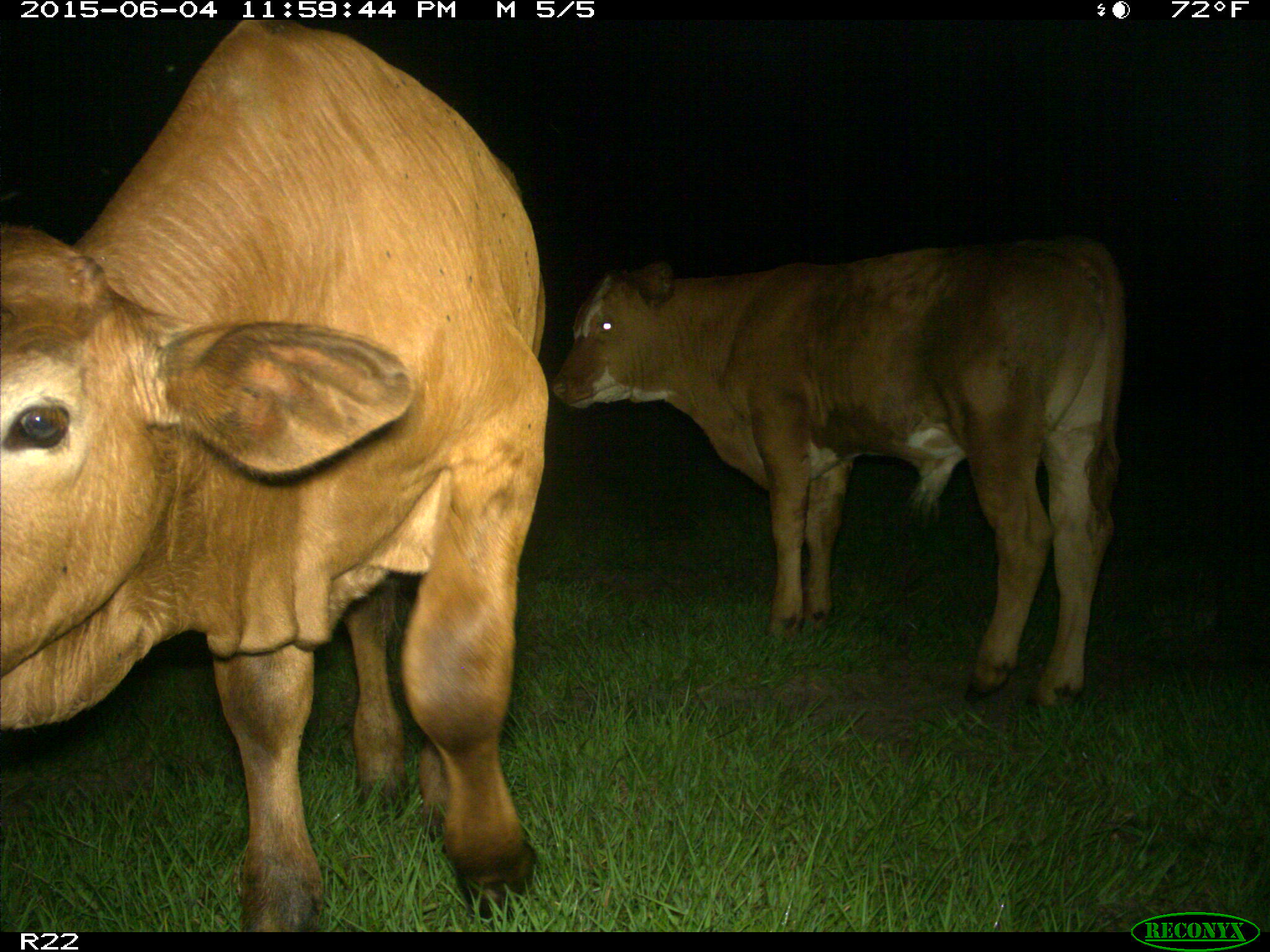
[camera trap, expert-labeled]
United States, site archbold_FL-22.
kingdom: Animalia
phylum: Chordata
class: Mammalia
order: Artiodactyla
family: Bovidae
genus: Bos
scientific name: Bos taurus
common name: domestic cow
Bos taurus (domestic cow).